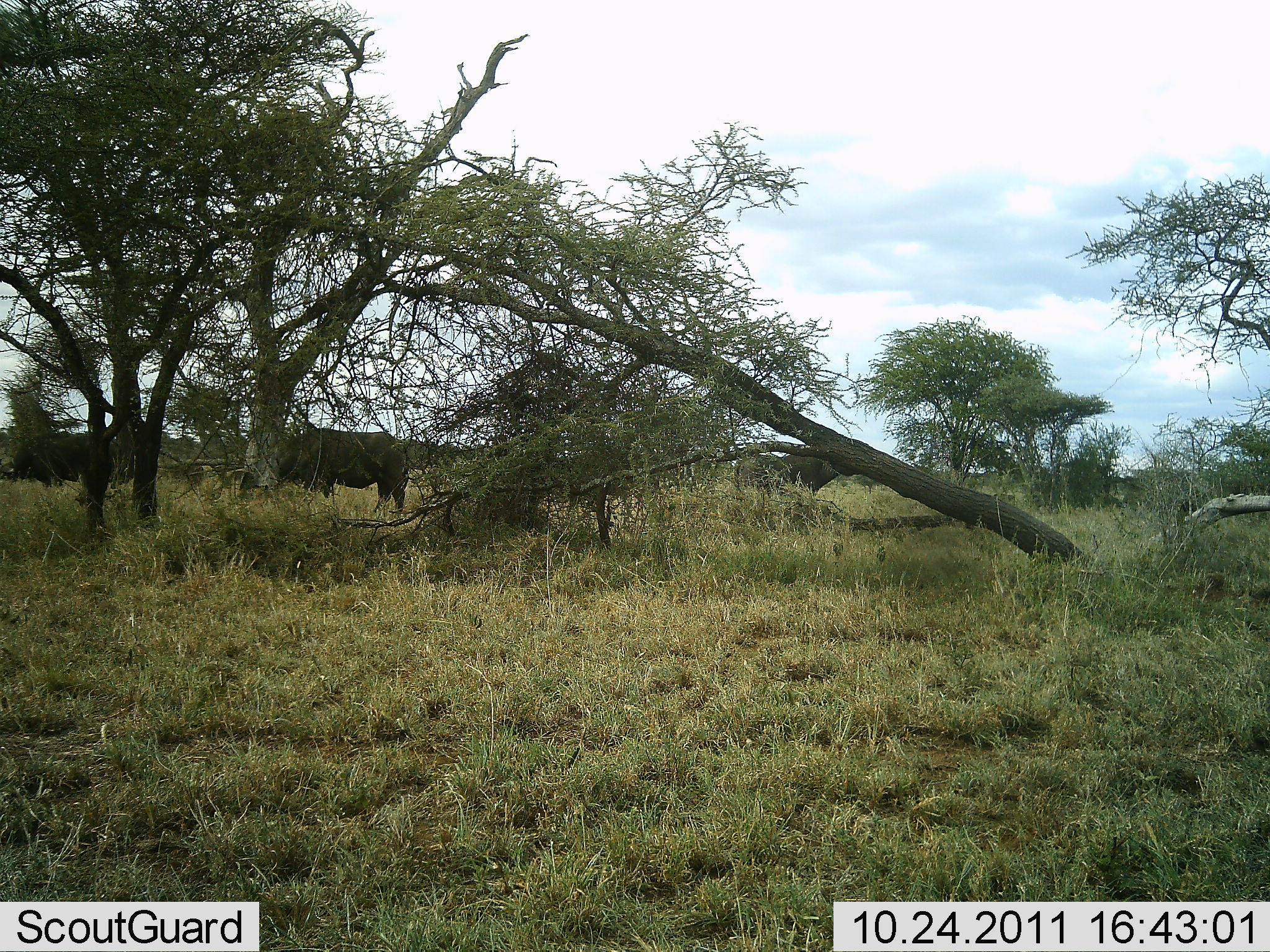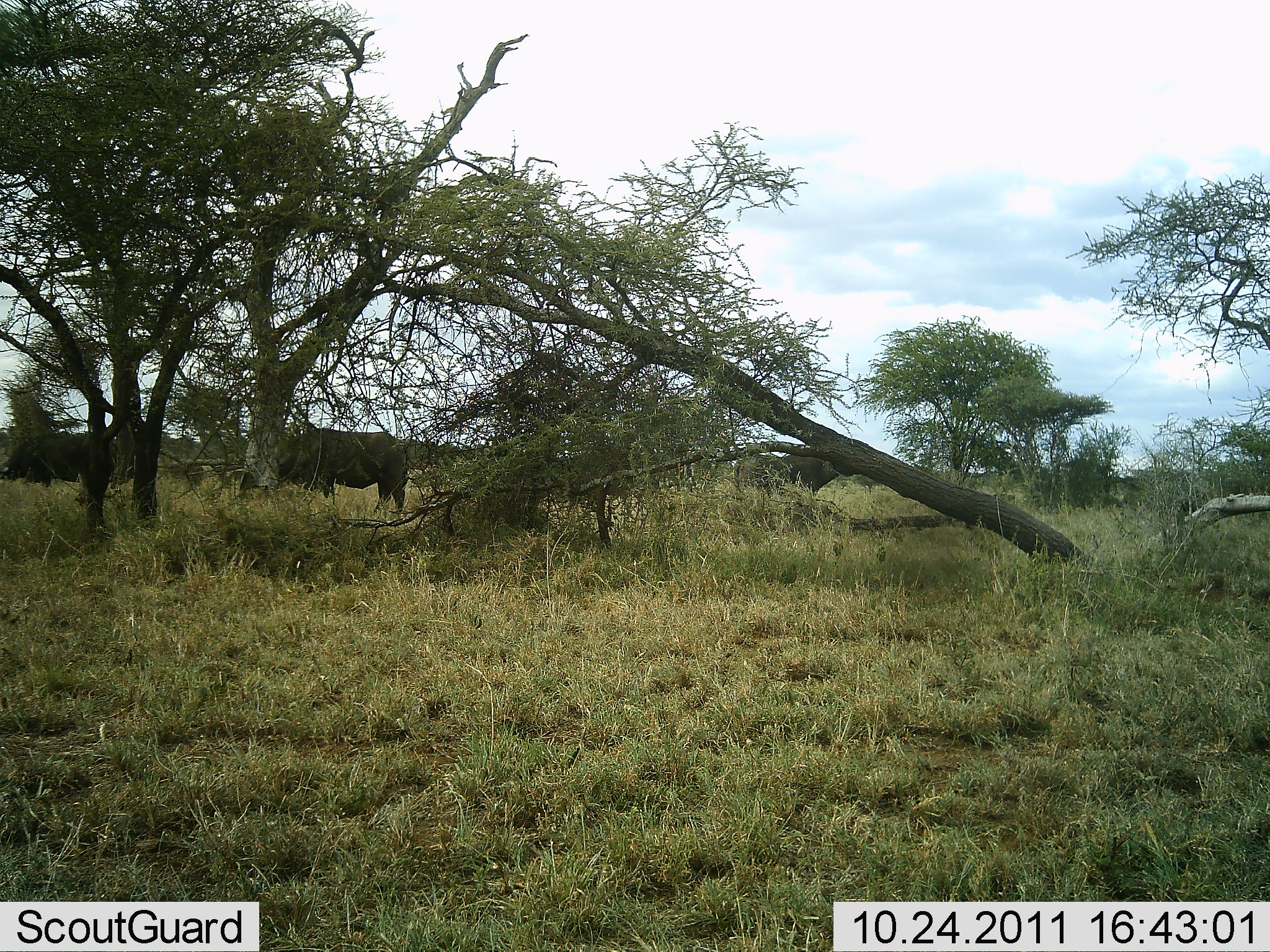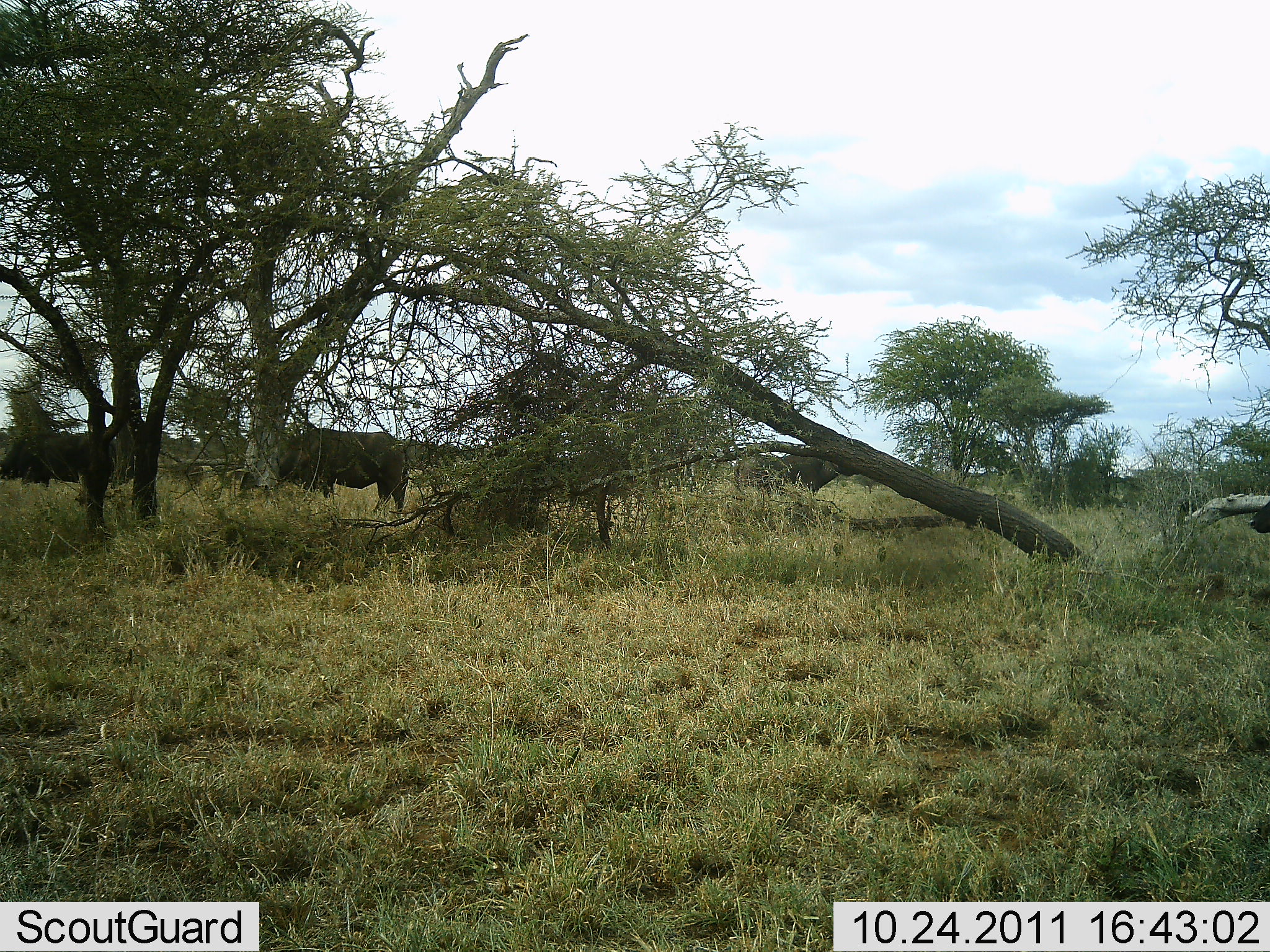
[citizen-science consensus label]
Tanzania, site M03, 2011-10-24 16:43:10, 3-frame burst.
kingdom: Animalia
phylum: Chordata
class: Mammalia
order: Artiodactyla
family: Bovidae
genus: Syncerus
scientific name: Syncerus caffer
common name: cape buffalo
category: buffalo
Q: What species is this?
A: Buffalo (cape buffalo) (Syncerus caffer).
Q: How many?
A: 3.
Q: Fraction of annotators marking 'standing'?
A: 77%.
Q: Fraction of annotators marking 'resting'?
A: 0%.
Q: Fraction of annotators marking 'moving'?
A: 23%.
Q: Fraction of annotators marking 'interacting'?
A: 0%.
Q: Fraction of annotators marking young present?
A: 0%.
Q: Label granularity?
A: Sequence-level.